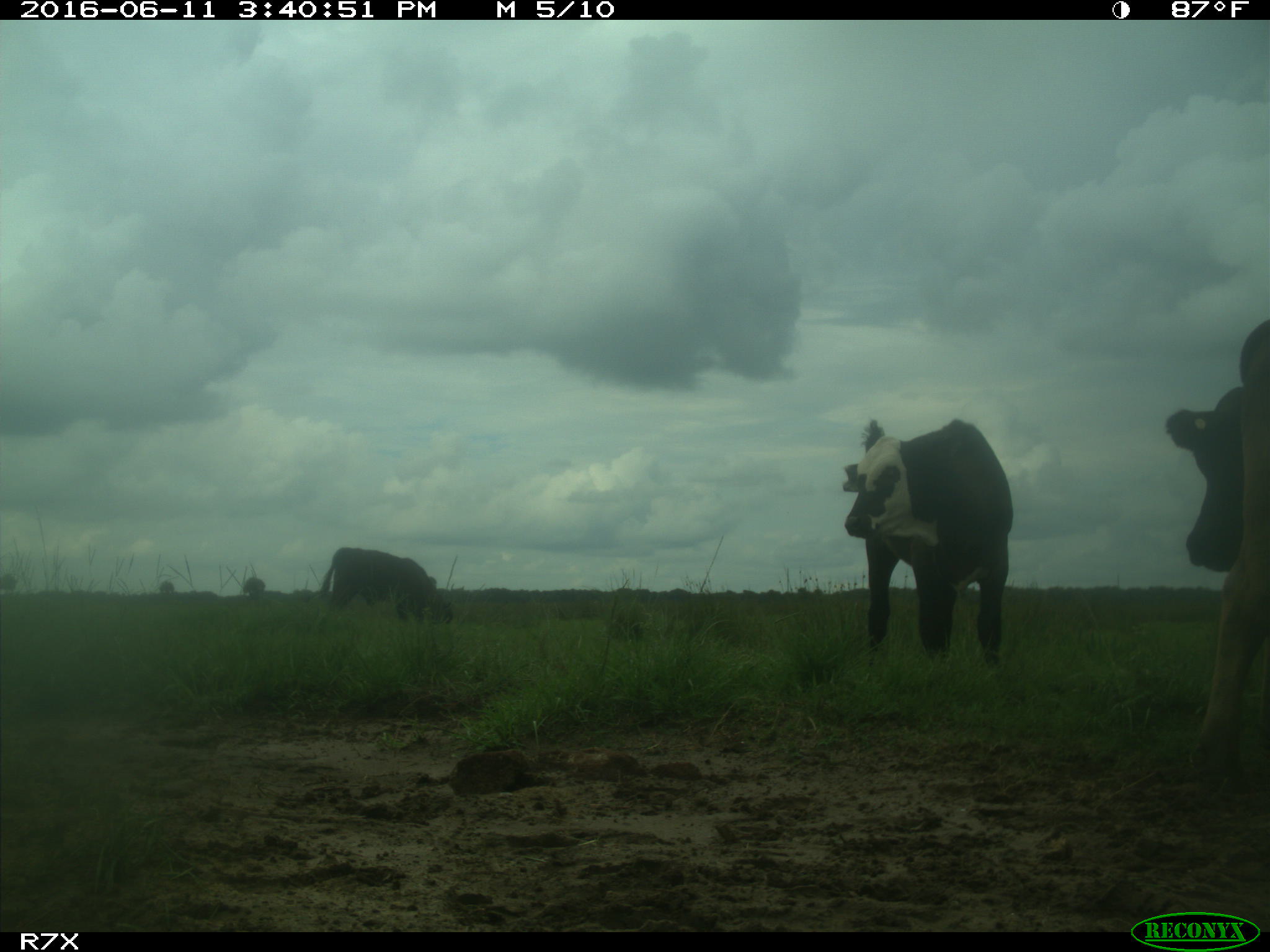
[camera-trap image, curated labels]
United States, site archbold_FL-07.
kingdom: Animalia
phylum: Chordata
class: Mammalia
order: Artiodactyla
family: Bovidae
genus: Bos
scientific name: Bos taurus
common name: domestic cow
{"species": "Bos taurus (domestic cow)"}